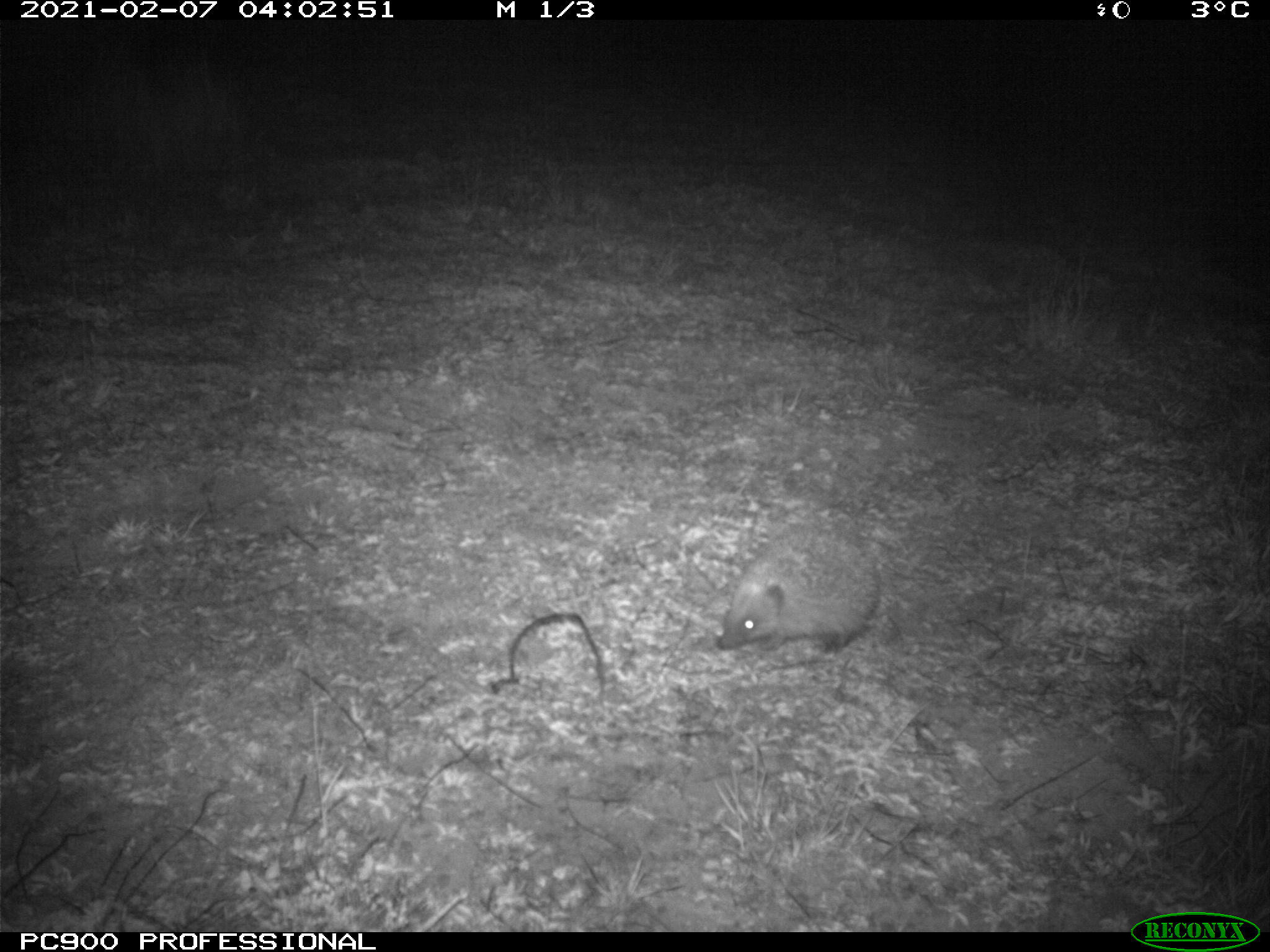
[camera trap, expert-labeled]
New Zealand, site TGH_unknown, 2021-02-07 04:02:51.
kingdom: Animalia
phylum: Chordata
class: Mammalia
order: Eulipotyphla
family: Erinaceidae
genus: Erinaceus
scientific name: Erinaceus europaeus europaeus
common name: european hedgehog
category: hedgehog